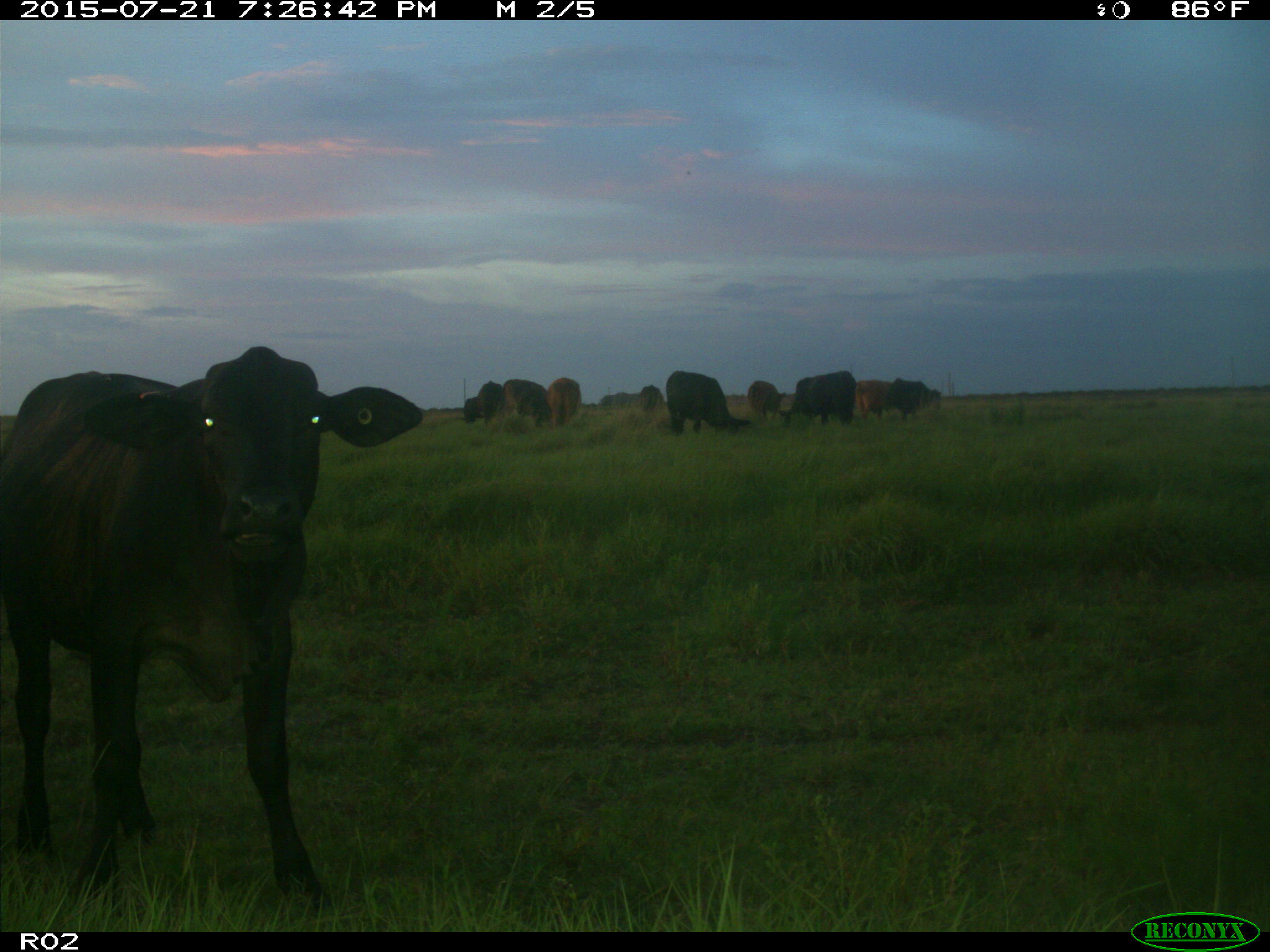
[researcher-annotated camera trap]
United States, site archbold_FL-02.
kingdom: Animalia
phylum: Chordata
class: Mammalia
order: Artiodactyla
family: Bovidae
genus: Bos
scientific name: Bos taurus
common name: domestic cow